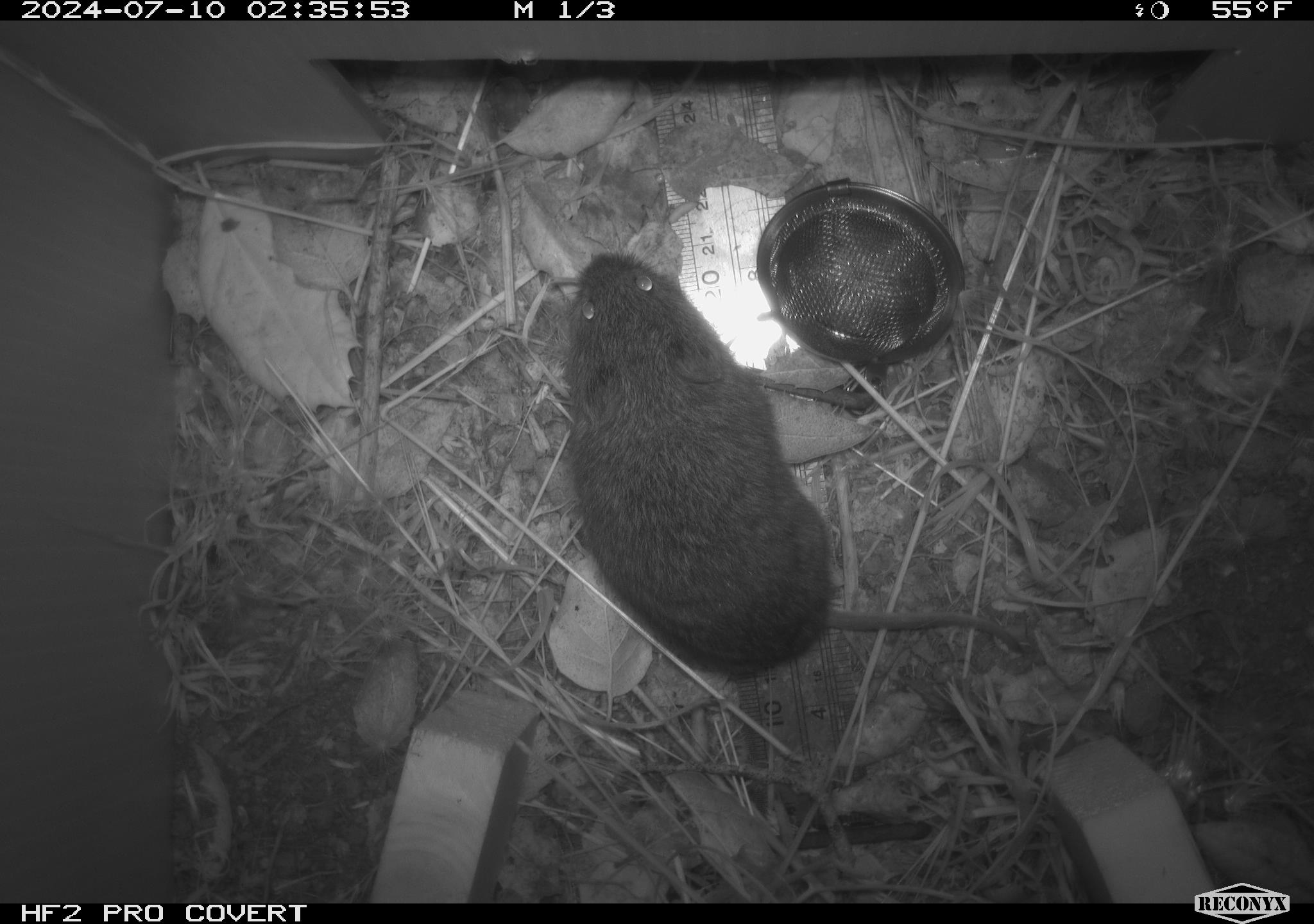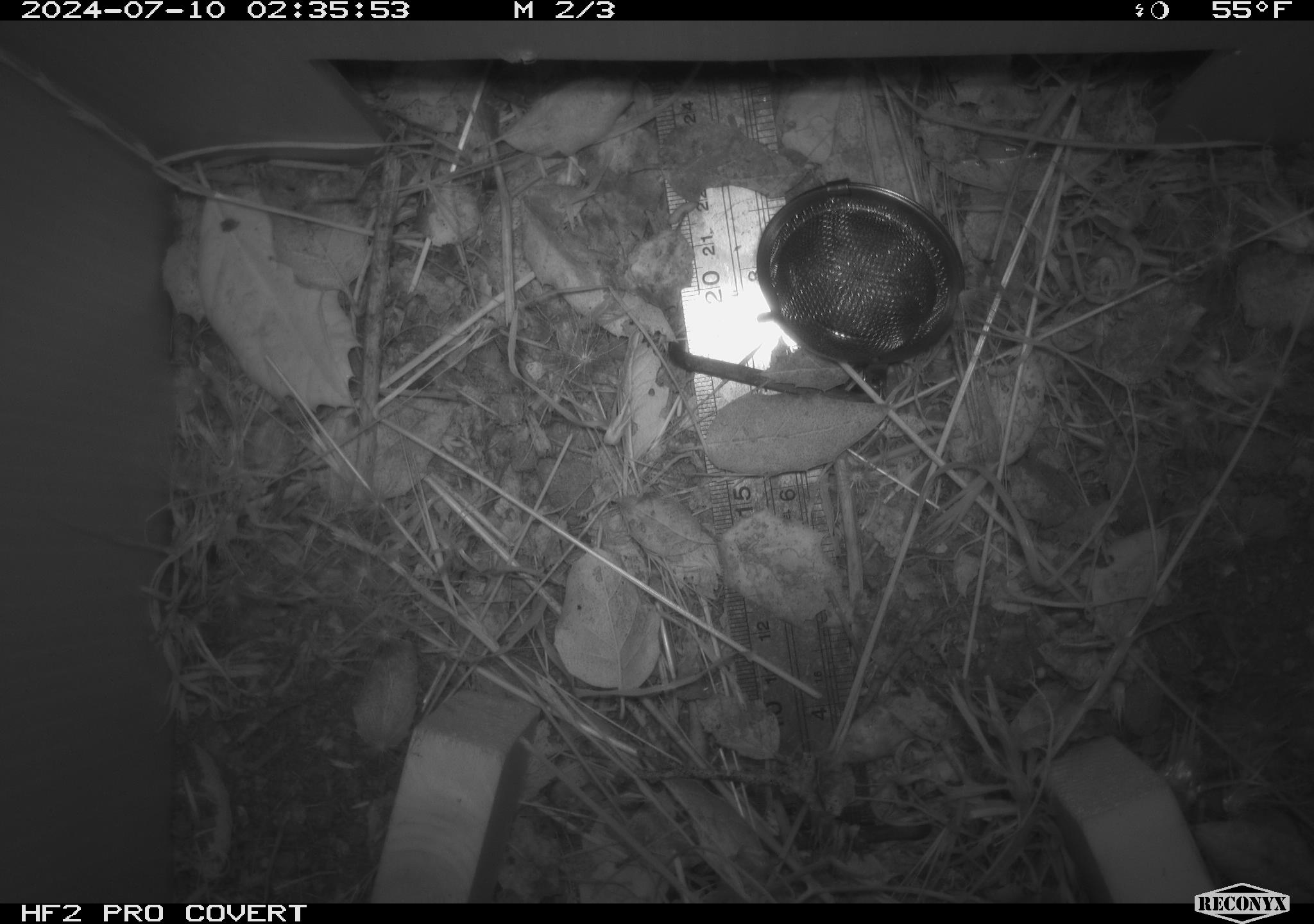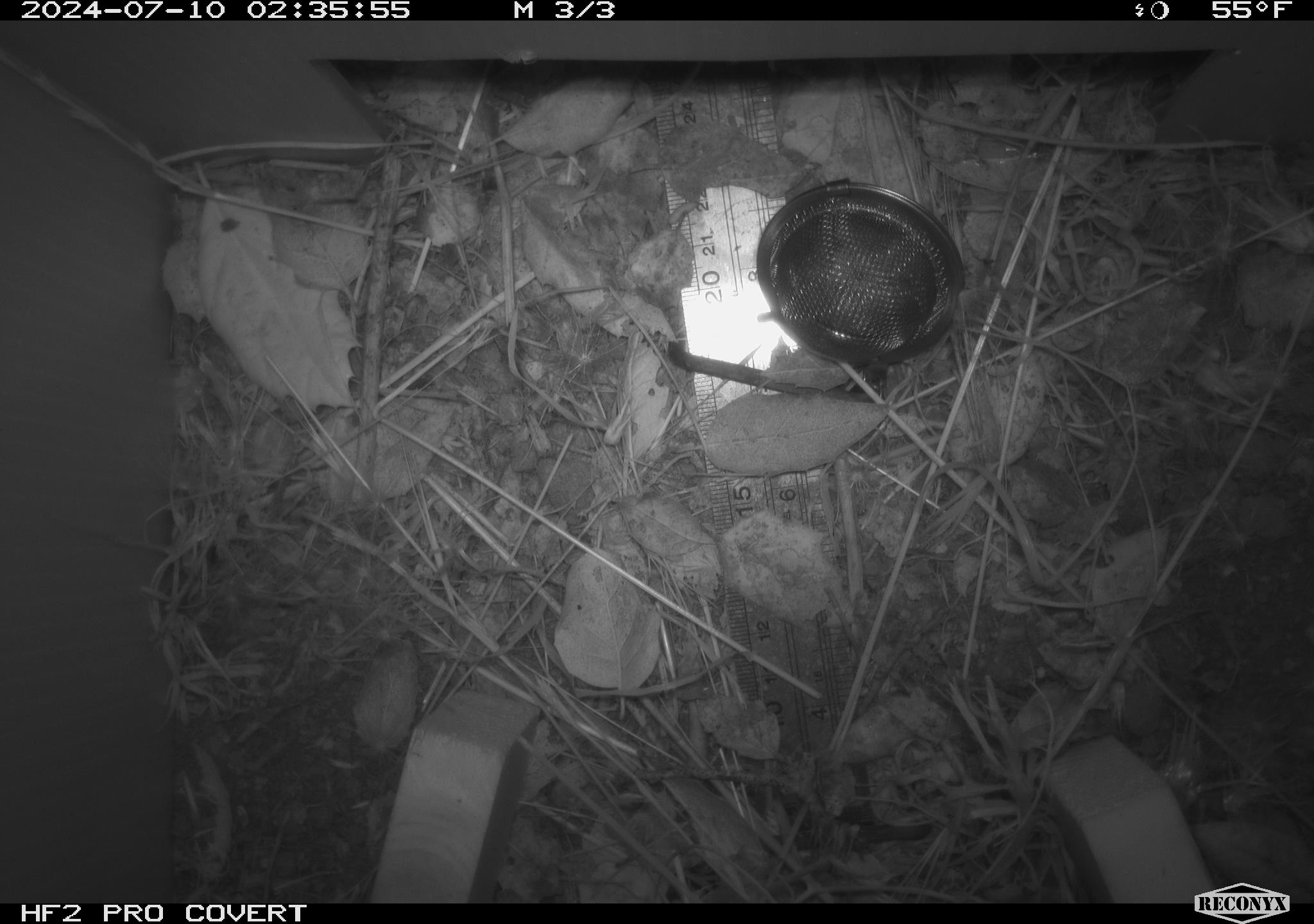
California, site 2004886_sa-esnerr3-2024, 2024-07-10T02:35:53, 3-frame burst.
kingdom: Animalia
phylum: Chordata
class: Mammalia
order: Rodentia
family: Cricetidae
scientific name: Cricetidae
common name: hamsters, voles, lemmings, and allies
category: cricetidae family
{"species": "cricetidae family (hamsters, voles, lemmings, and allies) (Cricetidae)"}